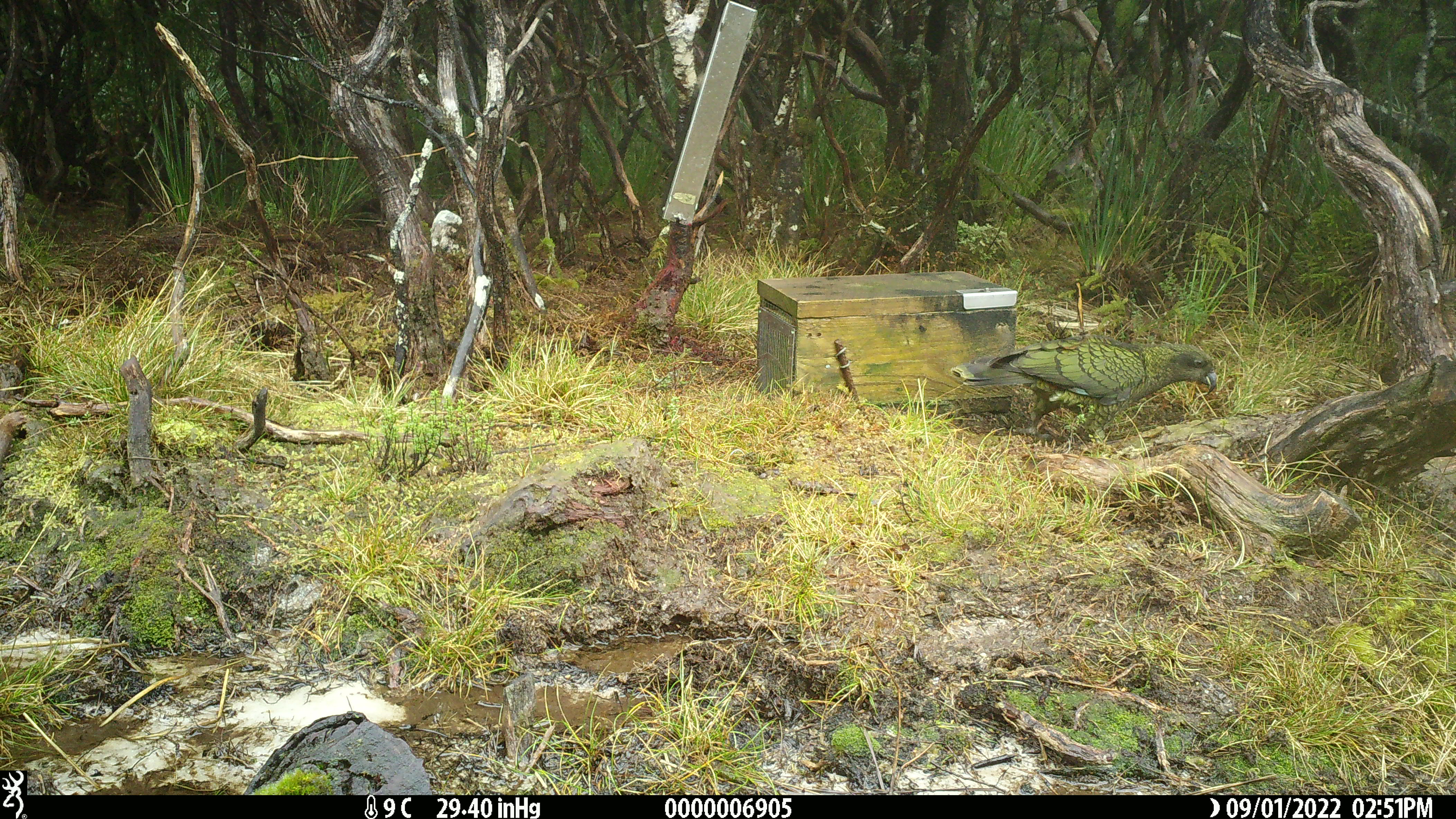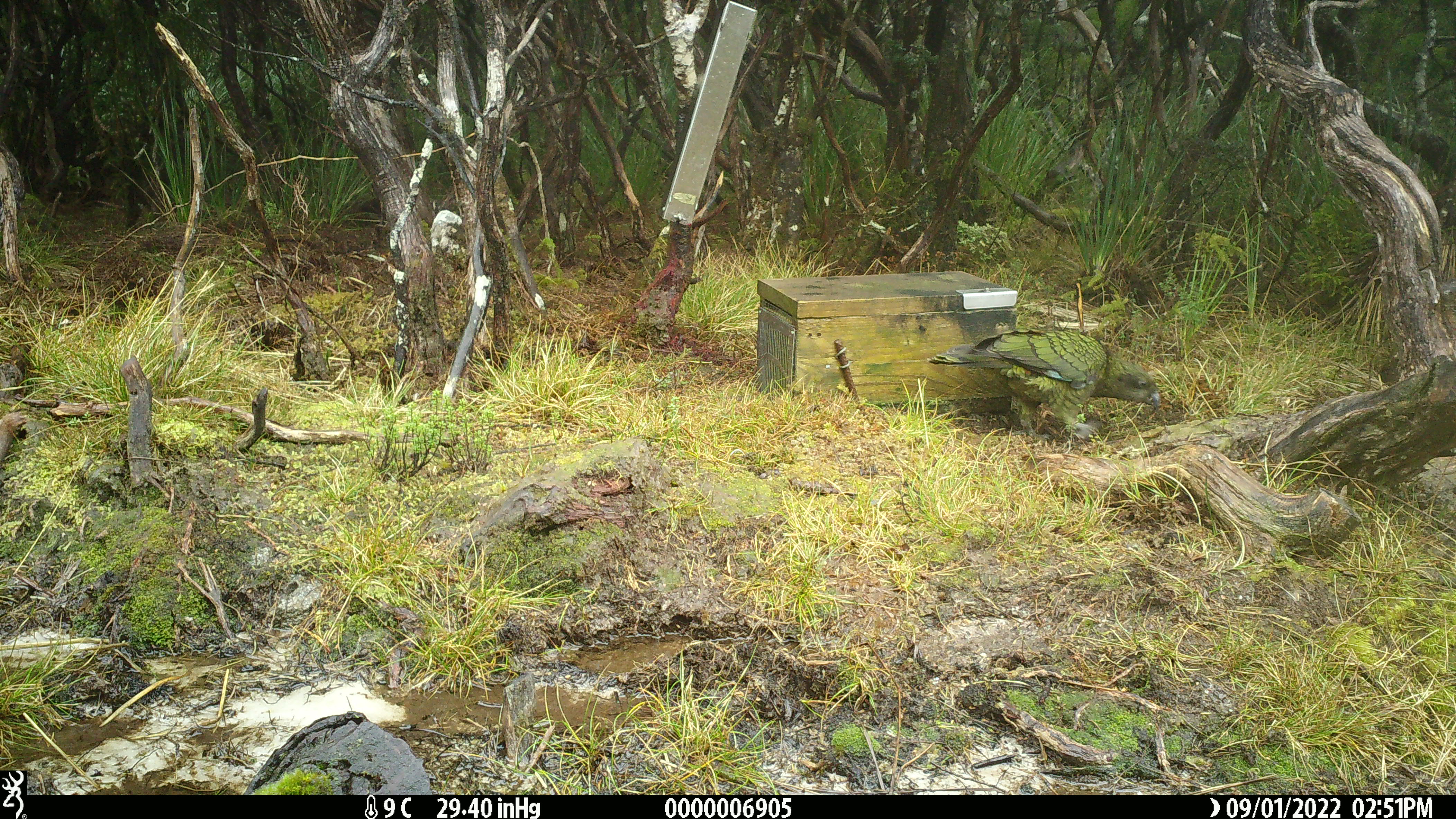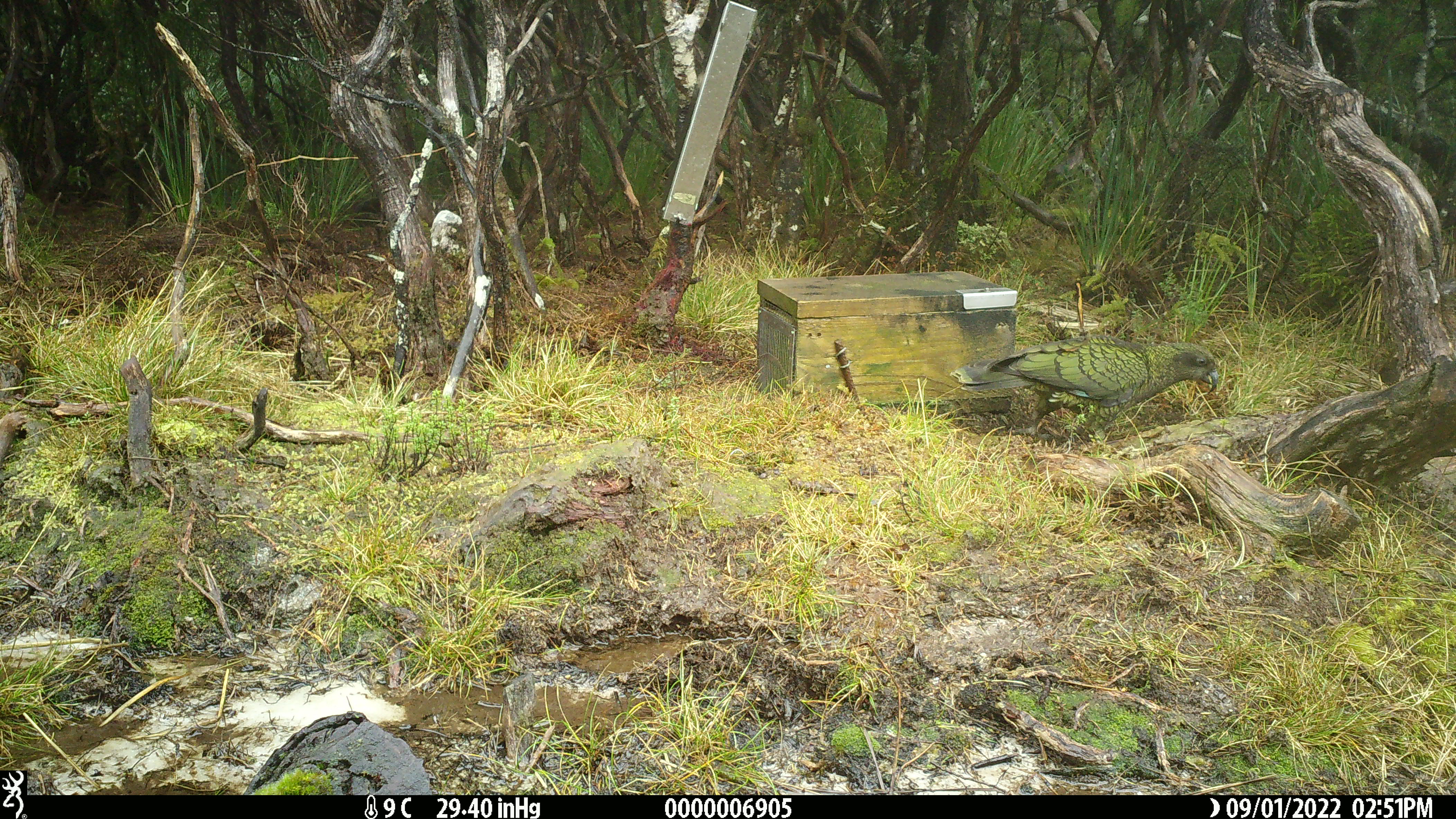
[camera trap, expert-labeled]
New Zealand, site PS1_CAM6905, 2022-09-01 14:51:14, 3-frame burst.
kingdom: Animalia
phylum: Chordata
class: Aves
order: Psittaciformes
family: Strigopidae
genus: Nestor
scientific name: Nestor notabilis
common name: kea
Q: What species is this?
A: Kea (Nestor notabilis).